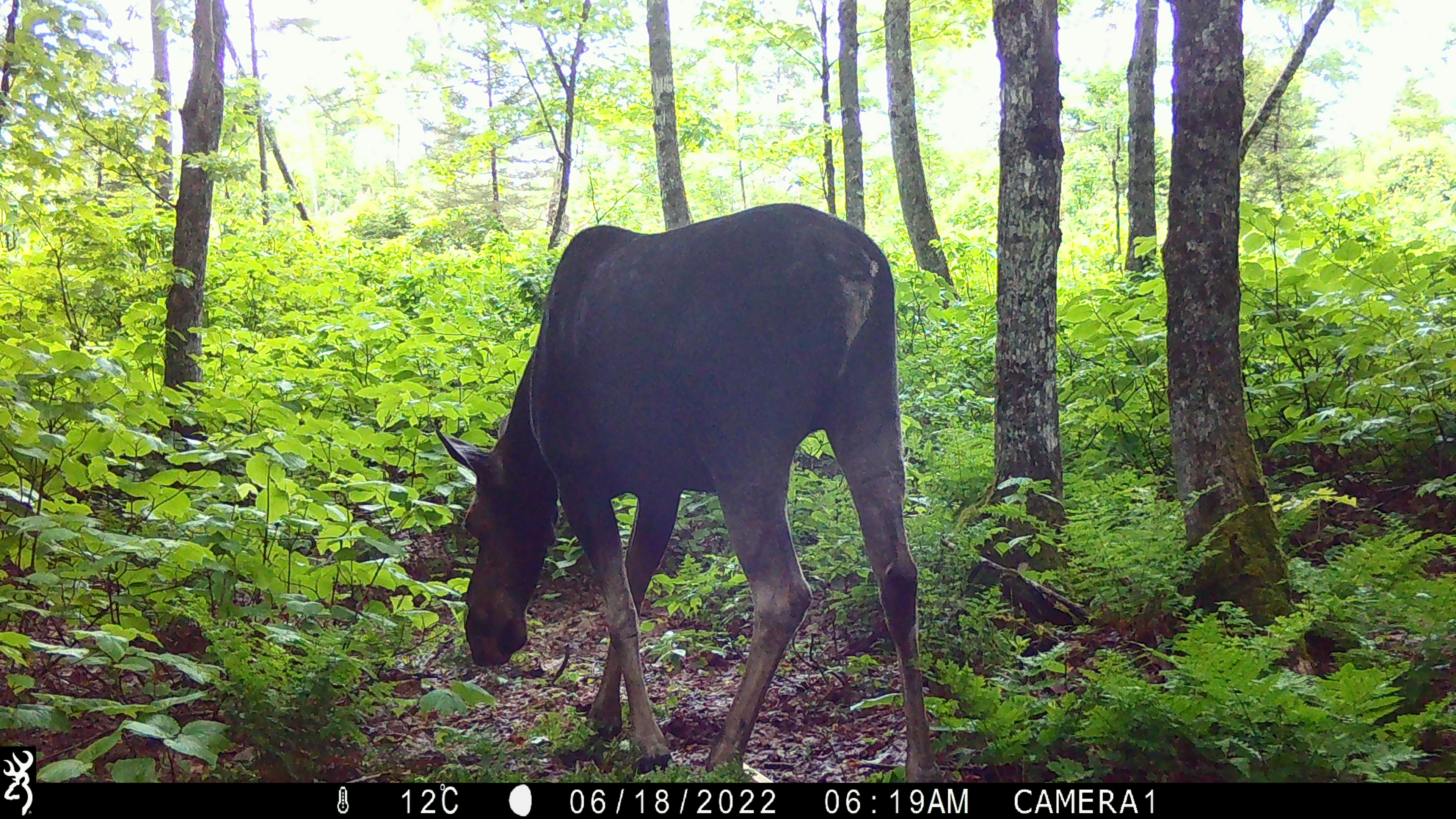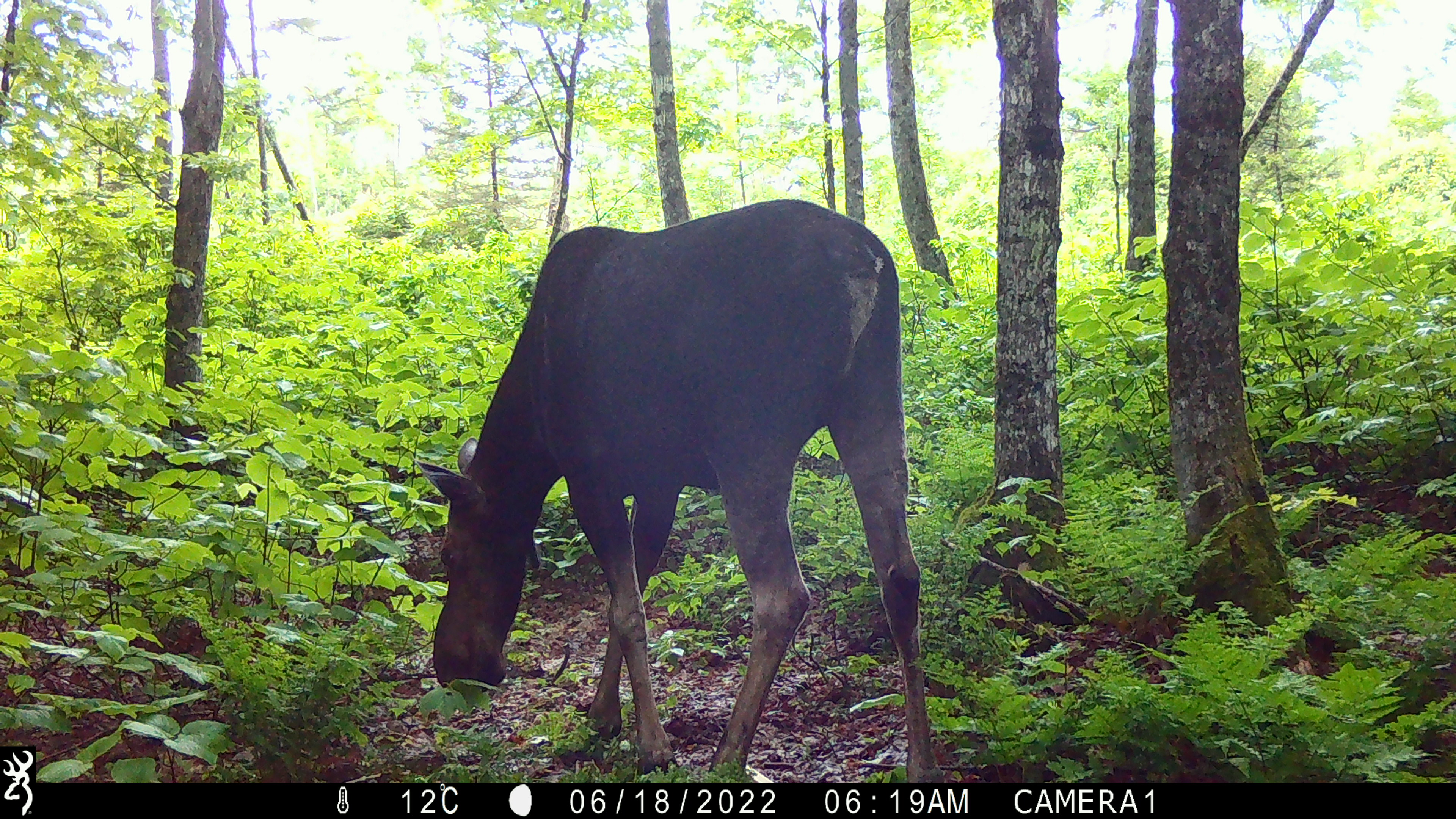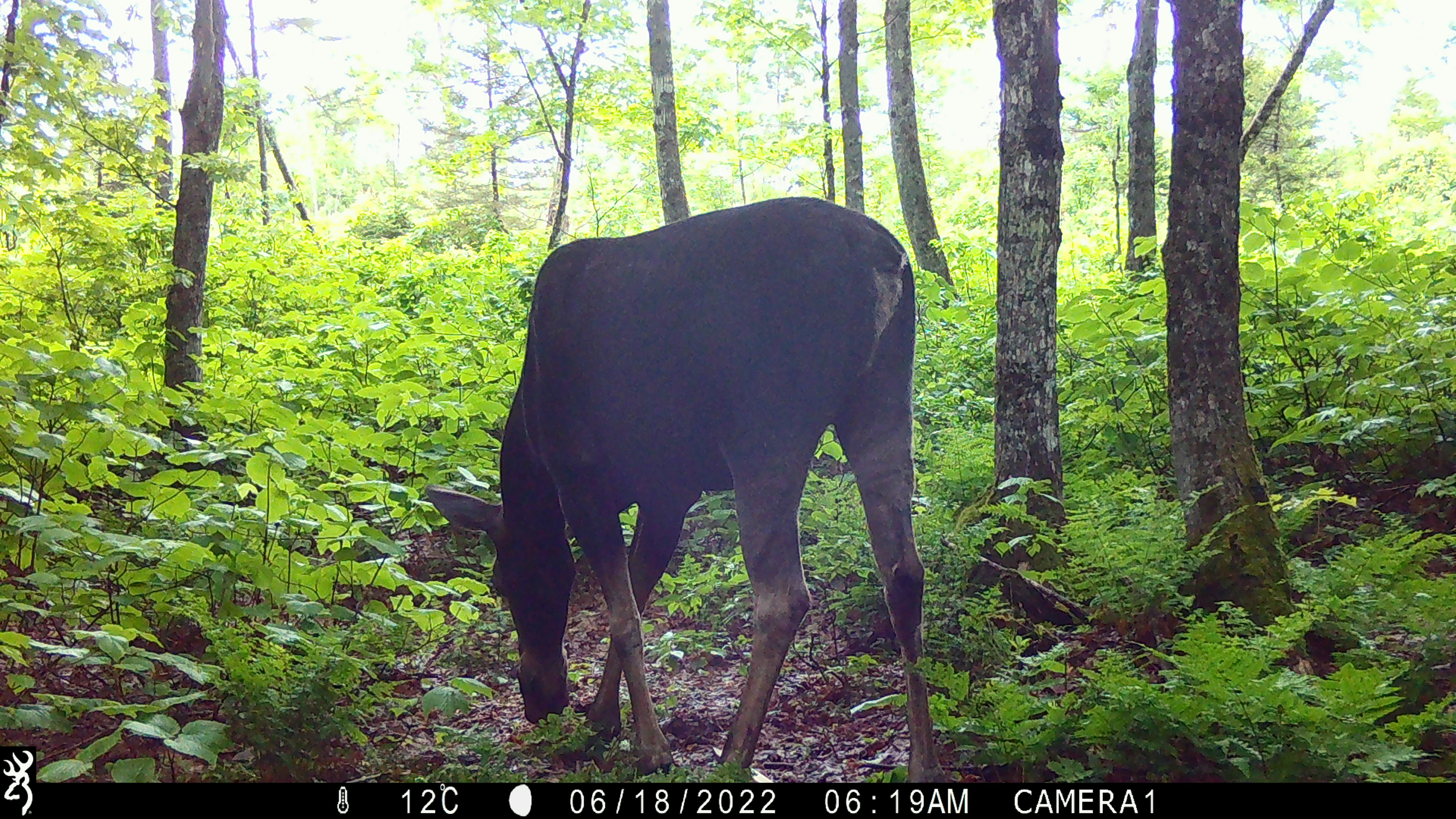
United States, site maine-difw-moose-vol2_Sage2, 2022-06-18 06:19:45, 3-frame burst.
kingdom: Animalia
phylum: Chordata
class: Mammalia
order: Artiodactyla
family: Cervidae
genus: Alces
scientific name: Alces alces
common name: moose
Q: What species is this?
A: Moose (Alces alces).